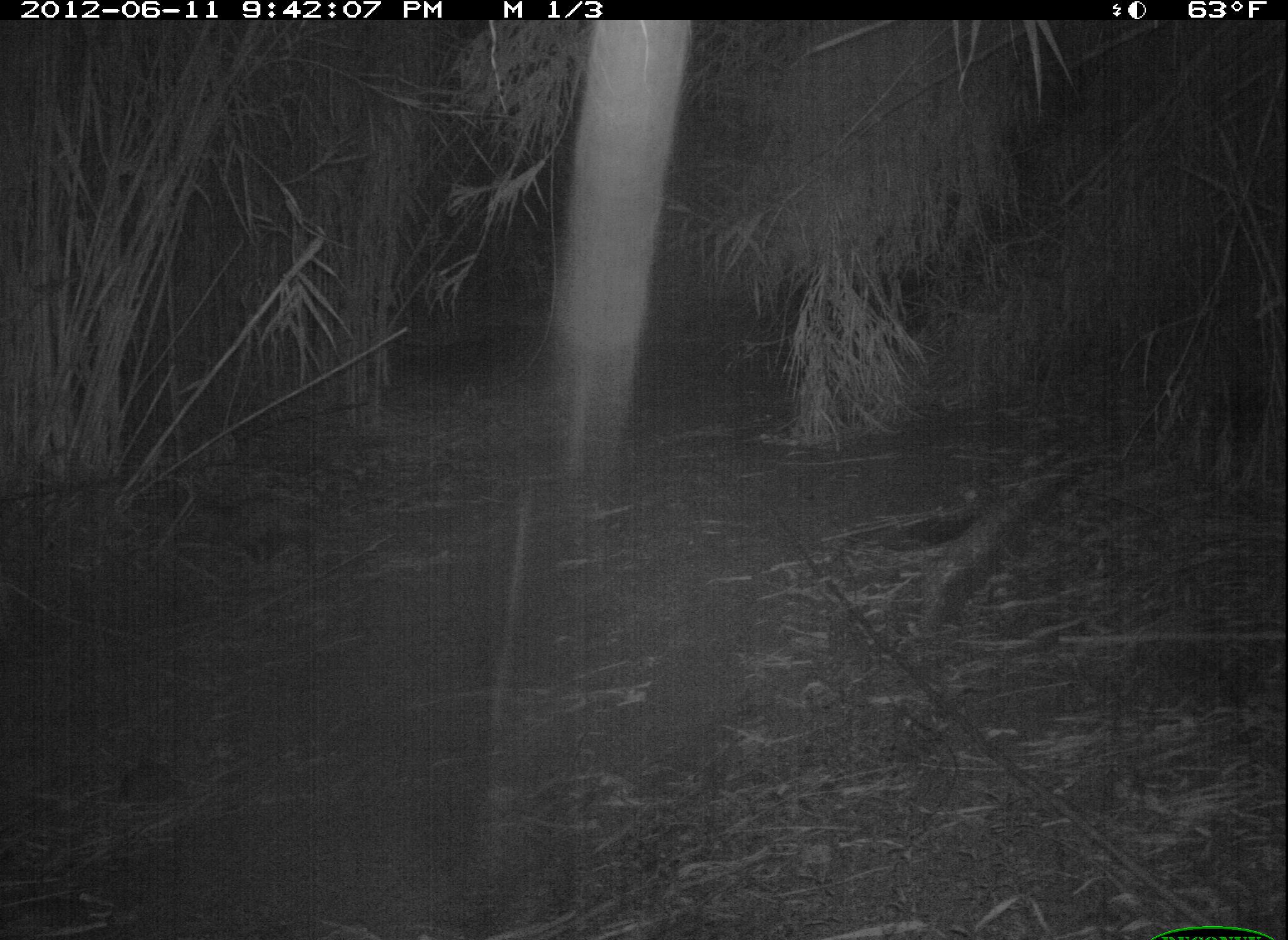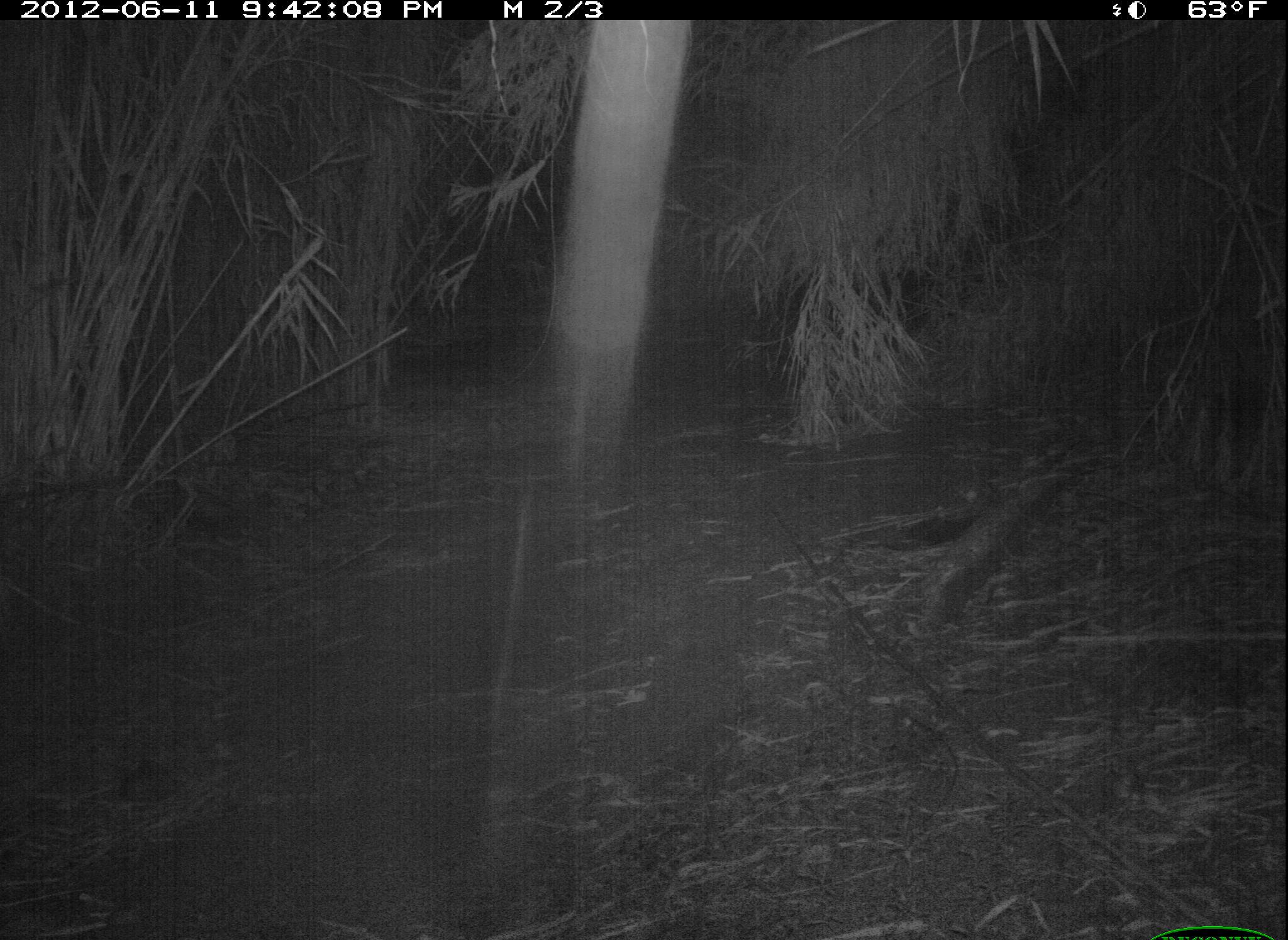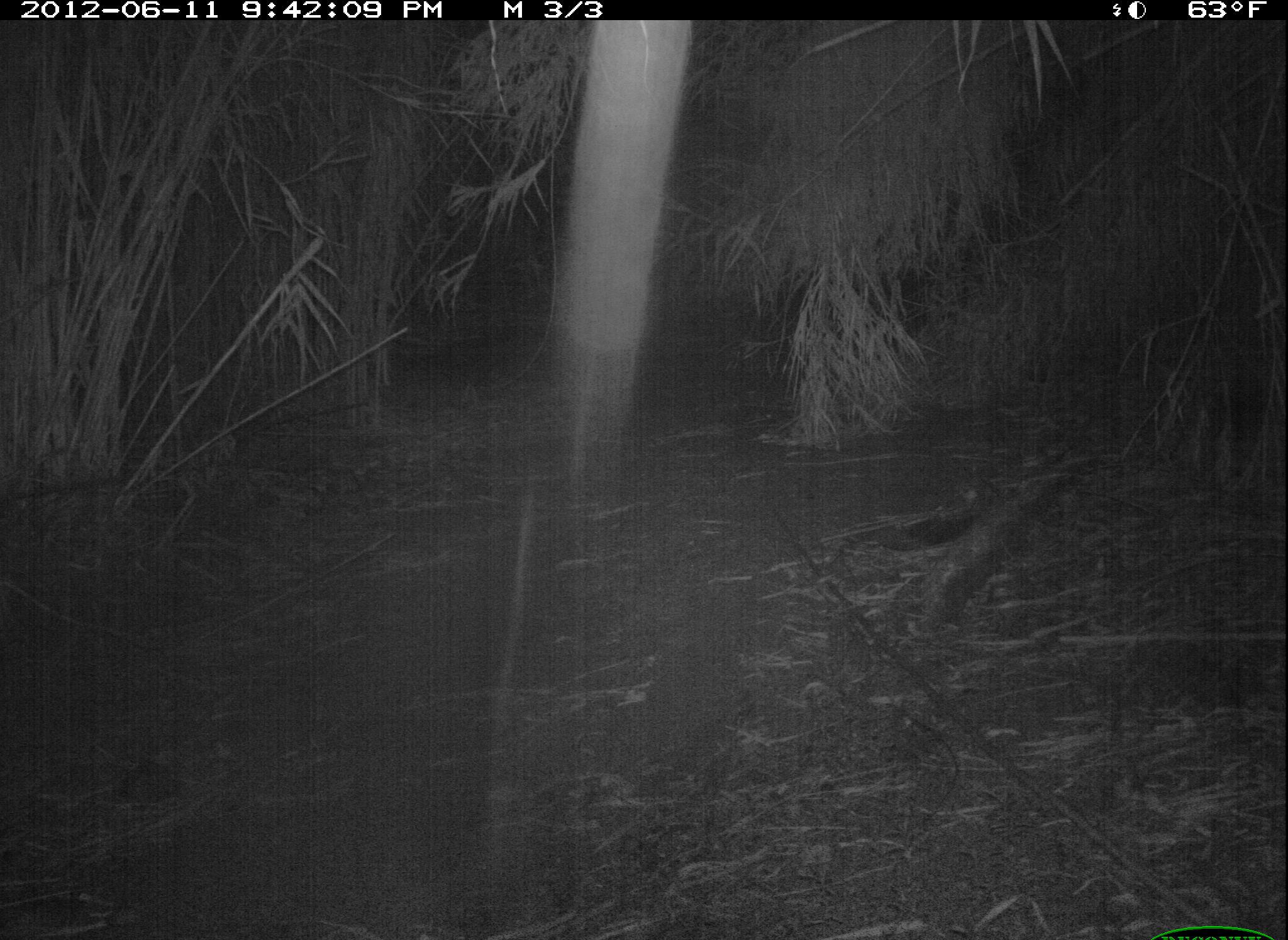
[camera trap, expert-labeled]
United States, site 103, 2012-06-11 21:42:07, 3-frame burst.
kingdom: Animalia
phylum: Chordata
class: Mammalia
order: Didelphimorphia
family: Didelphidae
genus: Didelphis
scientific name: Didelphis virginiana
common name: virginia opossum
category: opossum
Opossum (virginia opossum) (Didelphis virginiana).